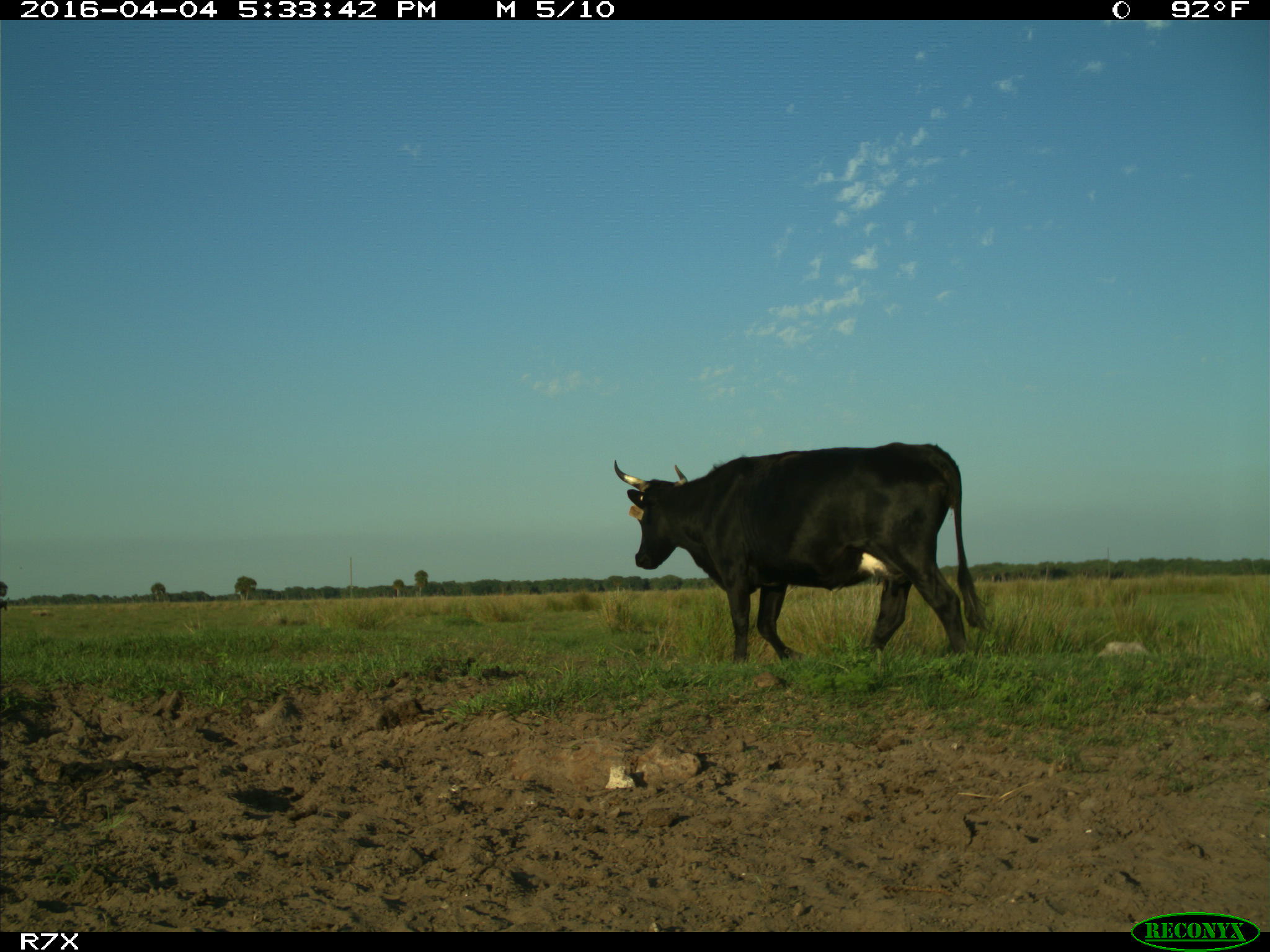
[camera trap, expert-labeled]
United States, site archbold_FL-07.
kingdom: Animalia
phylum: Chordata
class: Mammalia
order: Artiodactyla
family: Bovidae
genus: Bos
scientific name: Bos taurus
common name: domestic cow